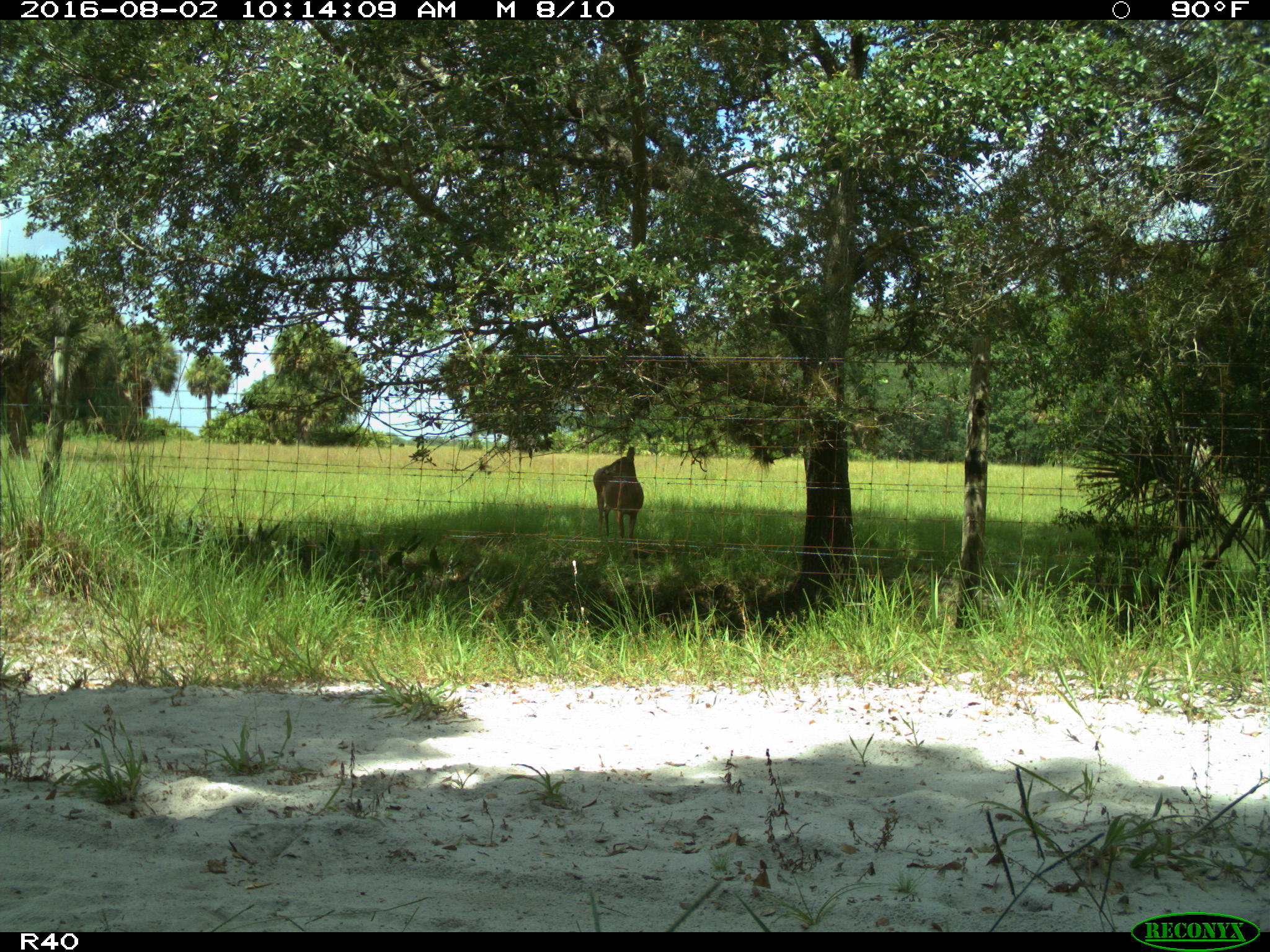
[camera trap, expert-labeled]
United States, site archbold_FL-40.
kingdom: Animalia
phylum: Chordata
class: Mammalia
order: Artiodactyla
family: Cervidae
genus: Odocoileus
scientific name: Odocoileus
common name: deer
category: unidentified deer